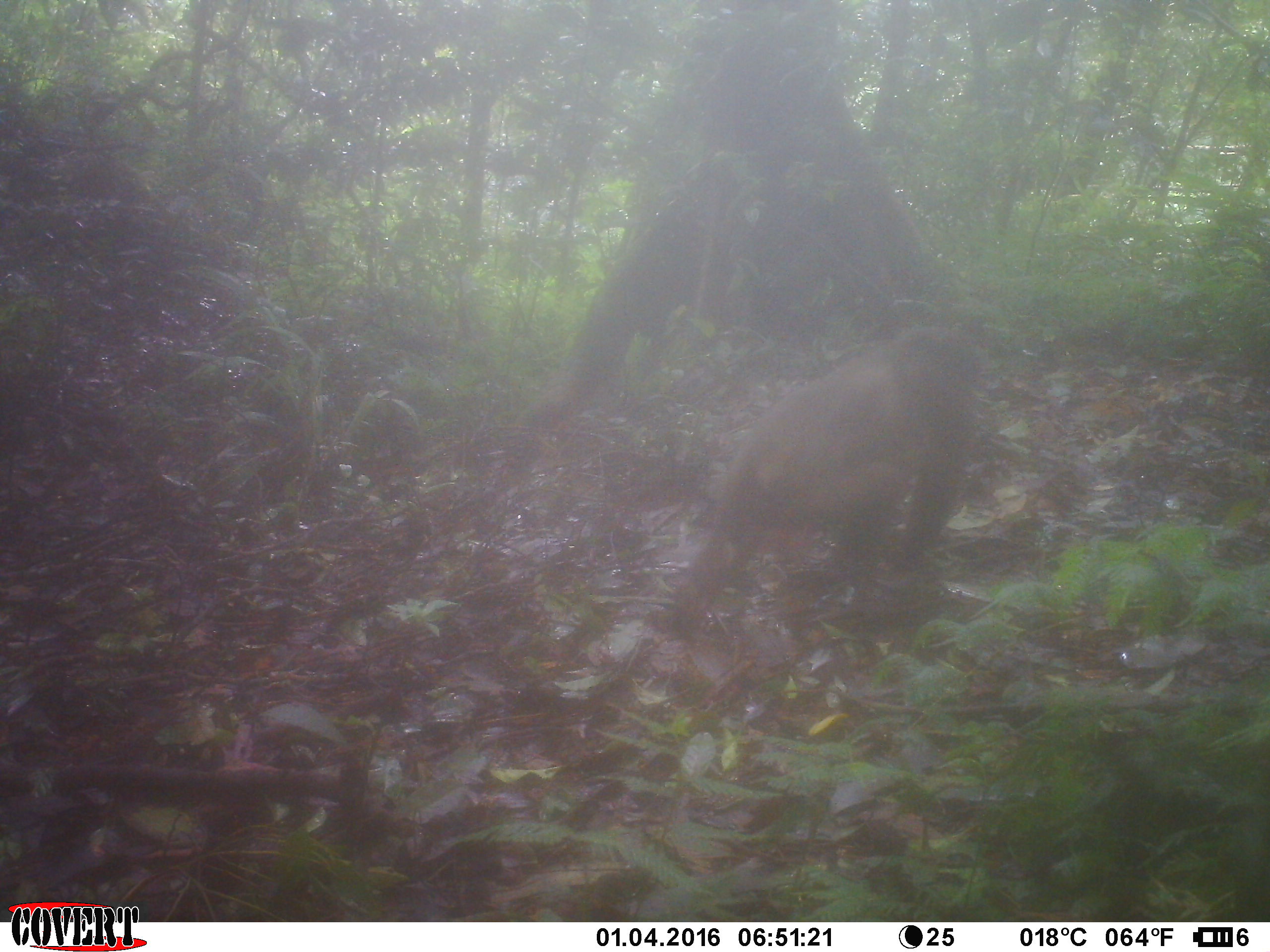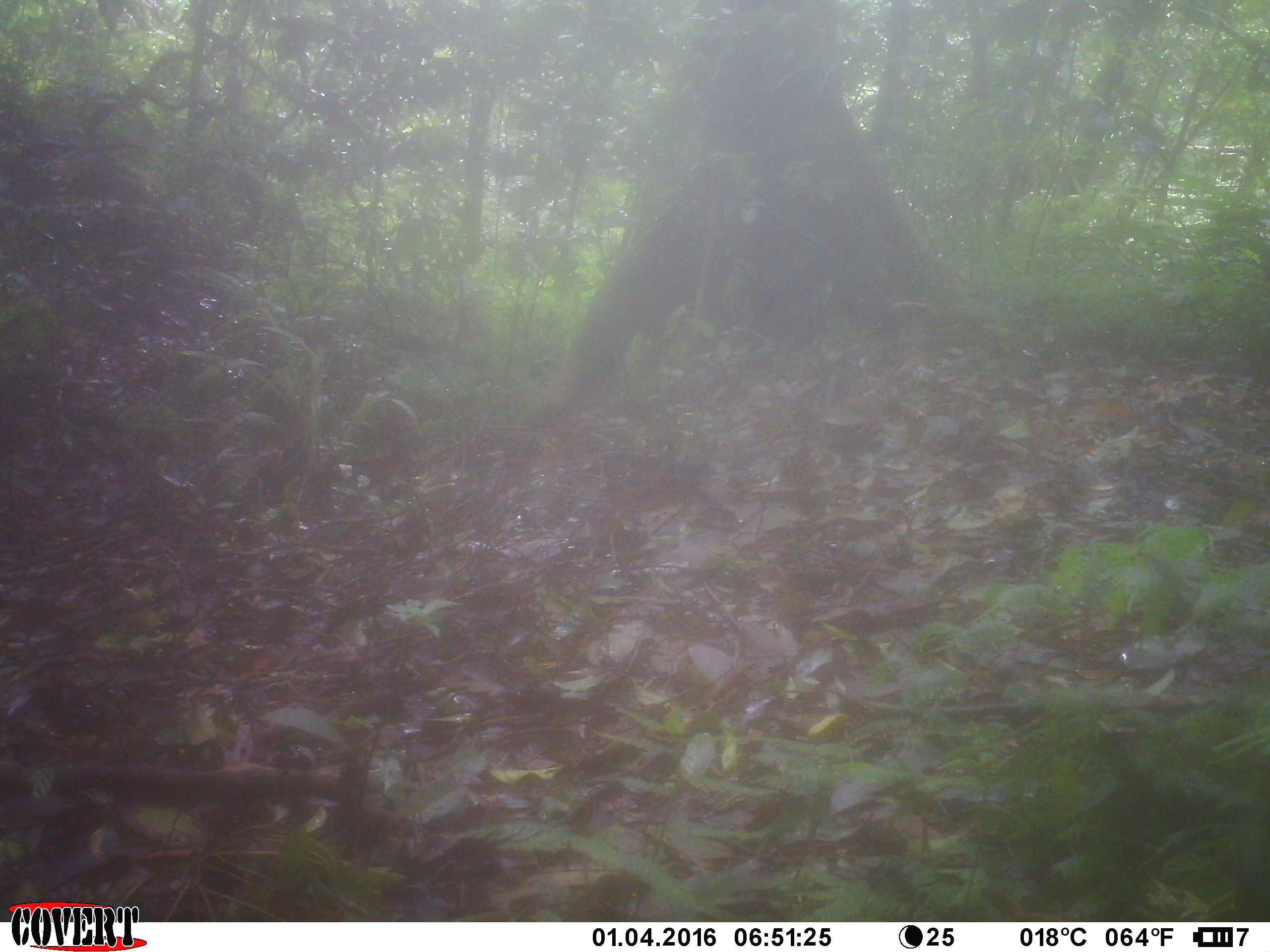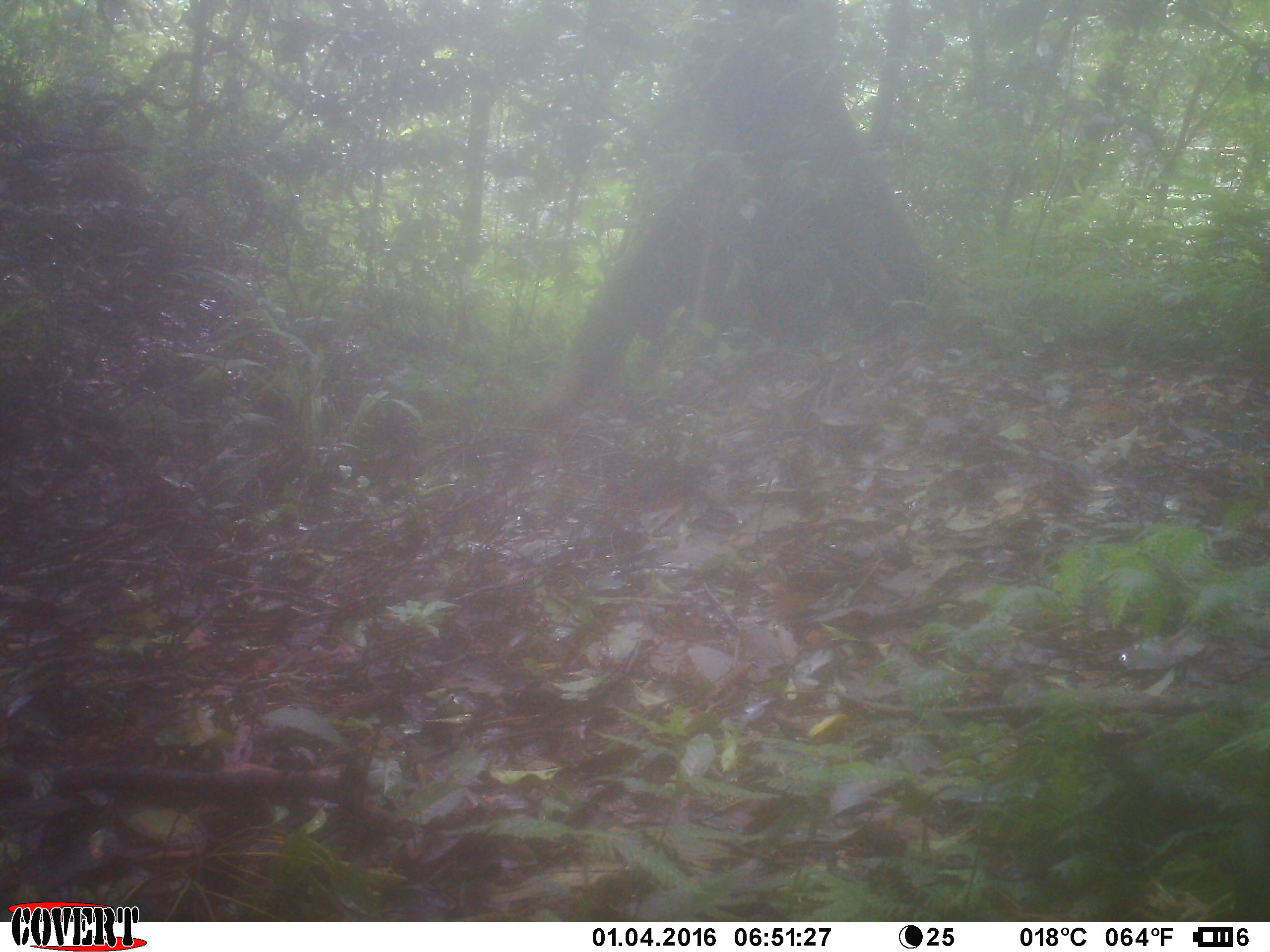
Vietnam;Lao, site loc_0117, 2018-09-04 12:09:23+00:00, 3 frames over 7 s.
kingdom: Animalia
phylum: Chordata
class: Mammalia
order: Primates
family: Cercopithecidae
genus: Macaca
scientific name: Macaca arctoides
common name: stump-tailed macaque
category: stump tailed macaque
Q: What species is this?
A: Stump tailed macaque (stump-tailed macaque) (Macaca arctoides).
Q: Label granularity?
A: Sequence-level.